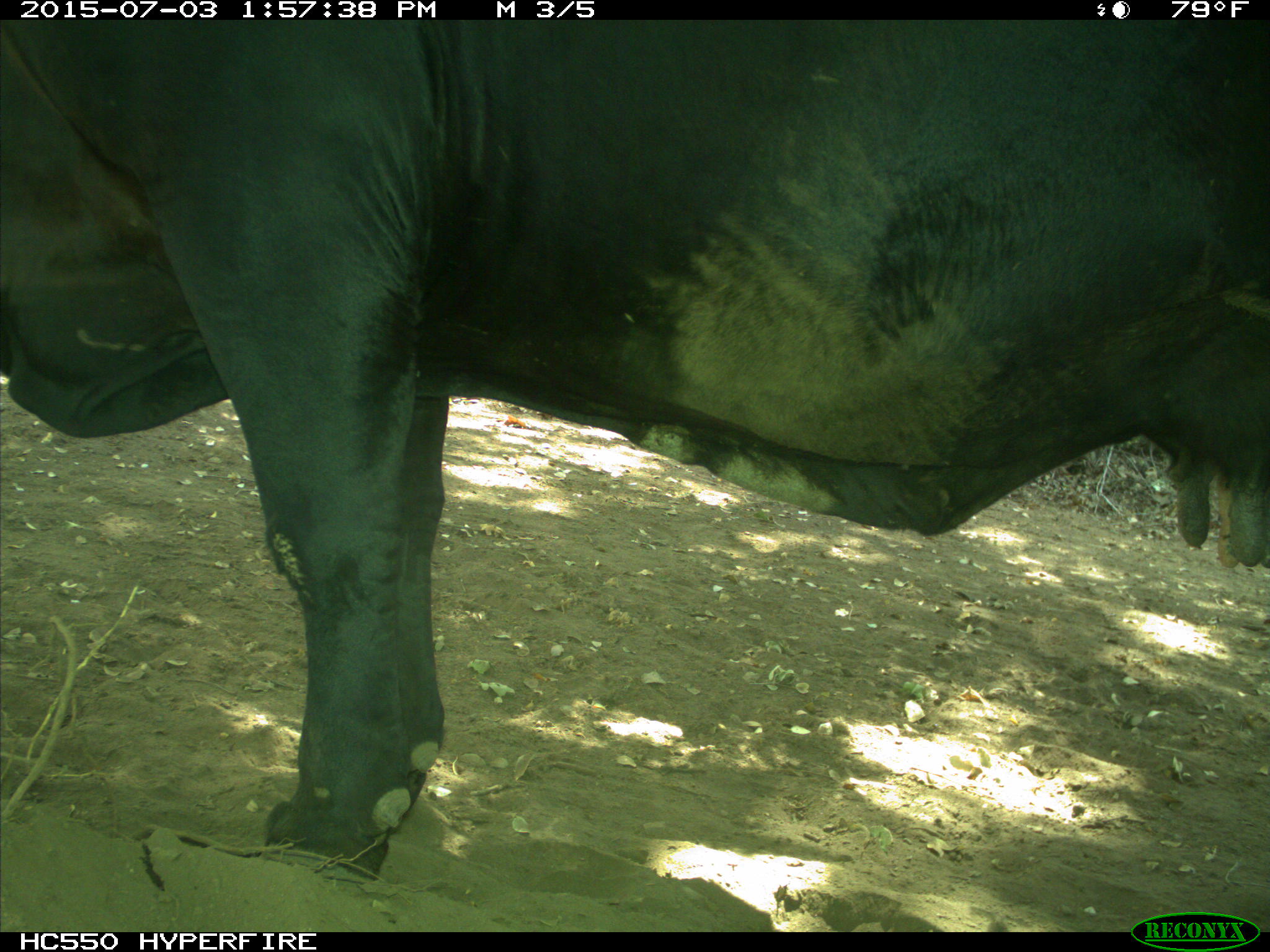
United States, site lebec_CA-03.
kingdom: Animalia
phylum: Chordata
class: Mammalia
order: Artiodactyla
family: Bovidae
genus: Bos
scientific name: Bos taurus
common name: domestic cow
Bos taurus (domestic cow).